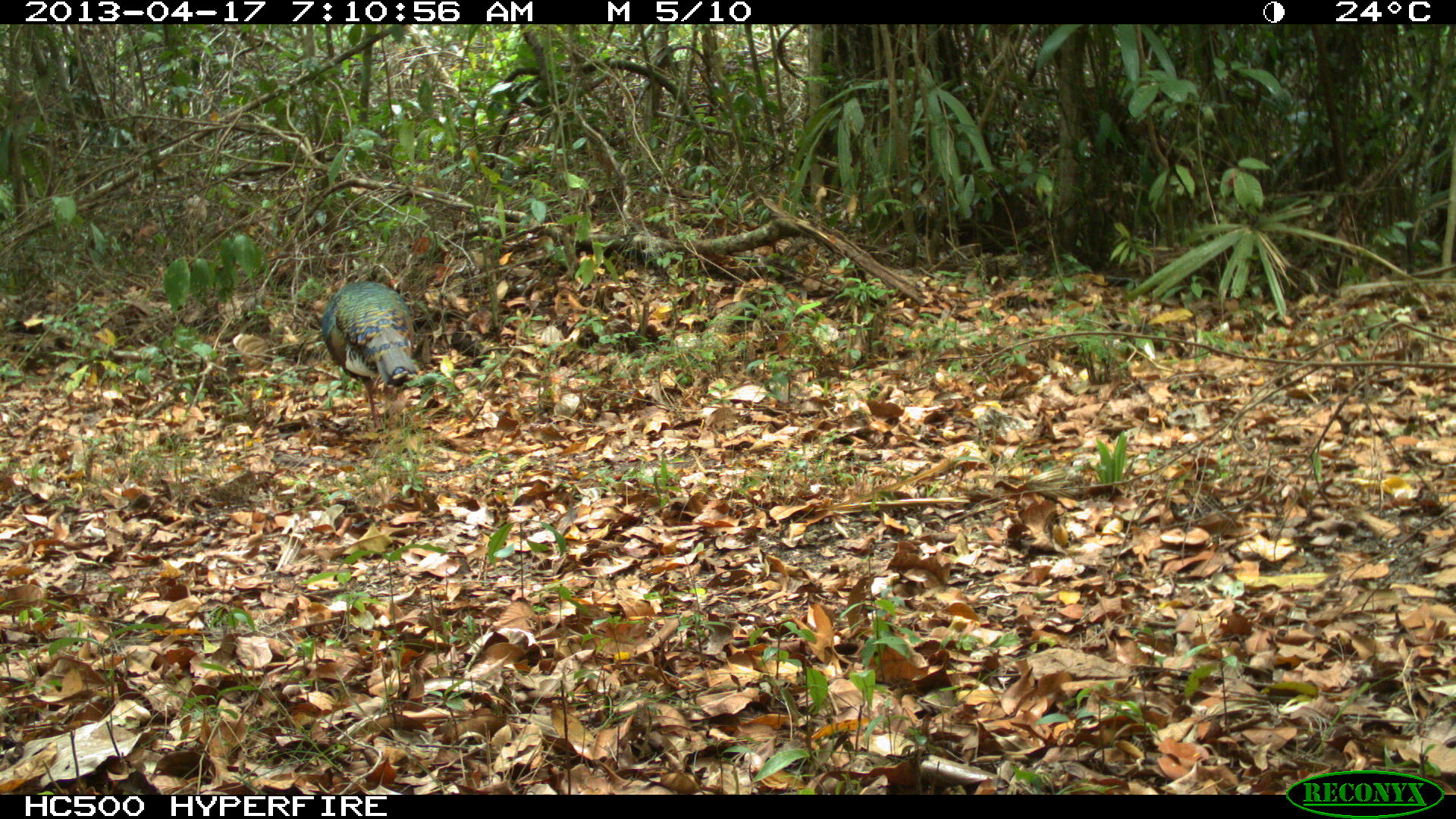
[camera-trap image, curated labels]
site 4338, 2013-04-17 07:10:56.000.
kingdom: Animalia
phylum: Chordata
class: Aves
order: Galliformes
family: Phasianidae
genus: Meleagris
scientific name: Meleagris ocellata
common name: ocellated turkey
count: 1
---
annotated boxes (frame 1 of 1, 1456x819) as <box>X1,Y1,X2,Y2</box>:
meleagris ocellata: <box>319,280,416,433</box>